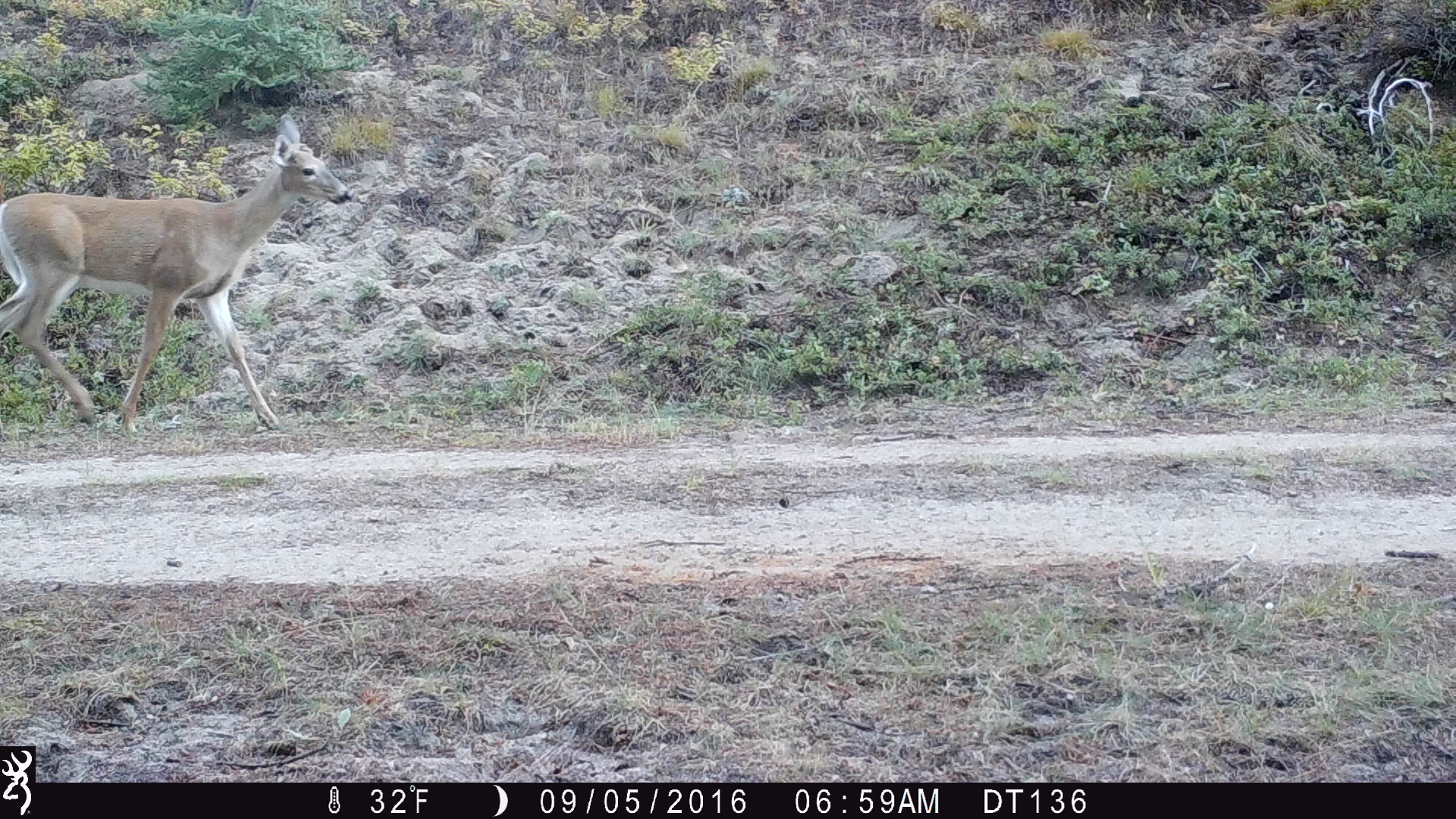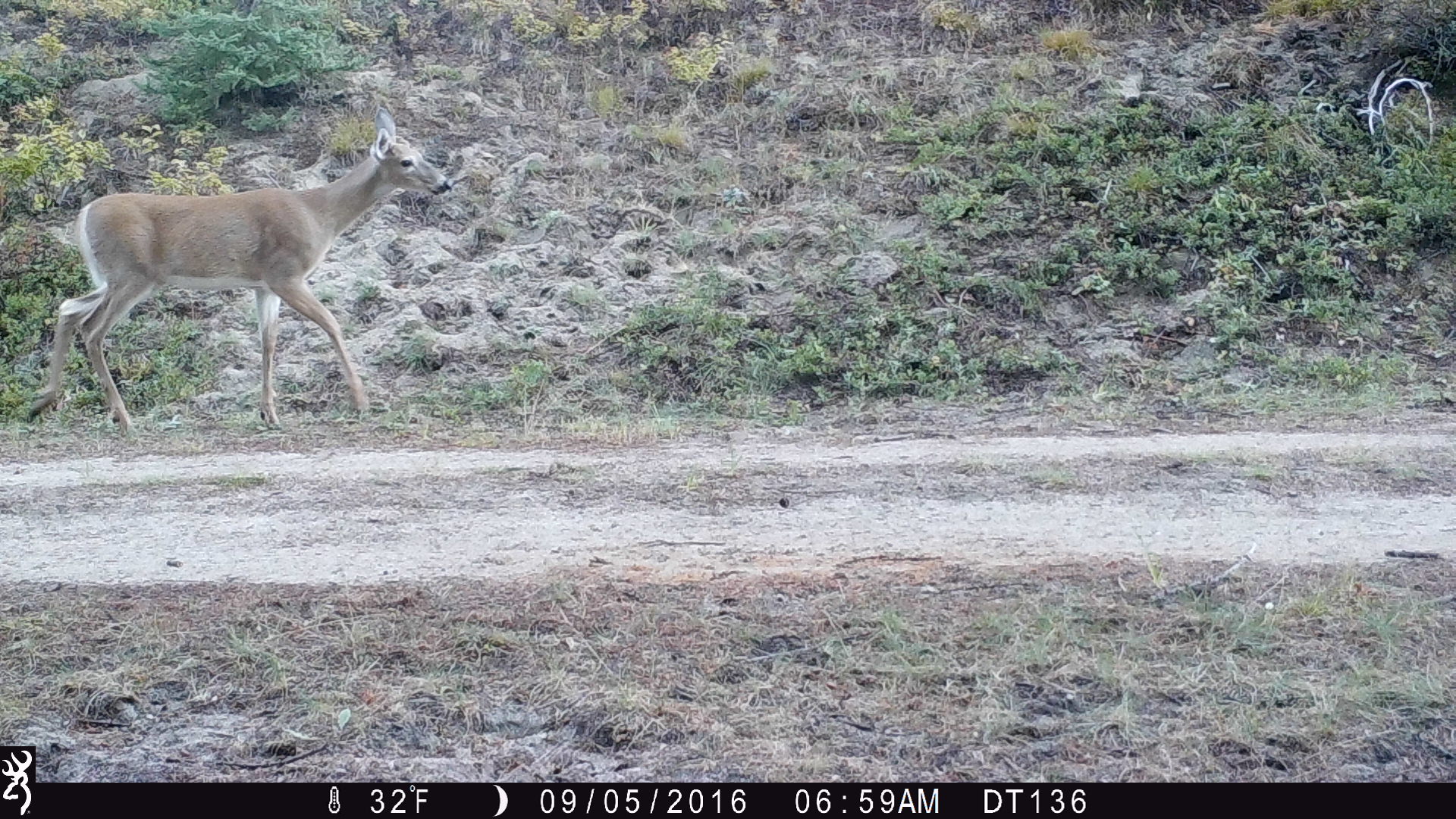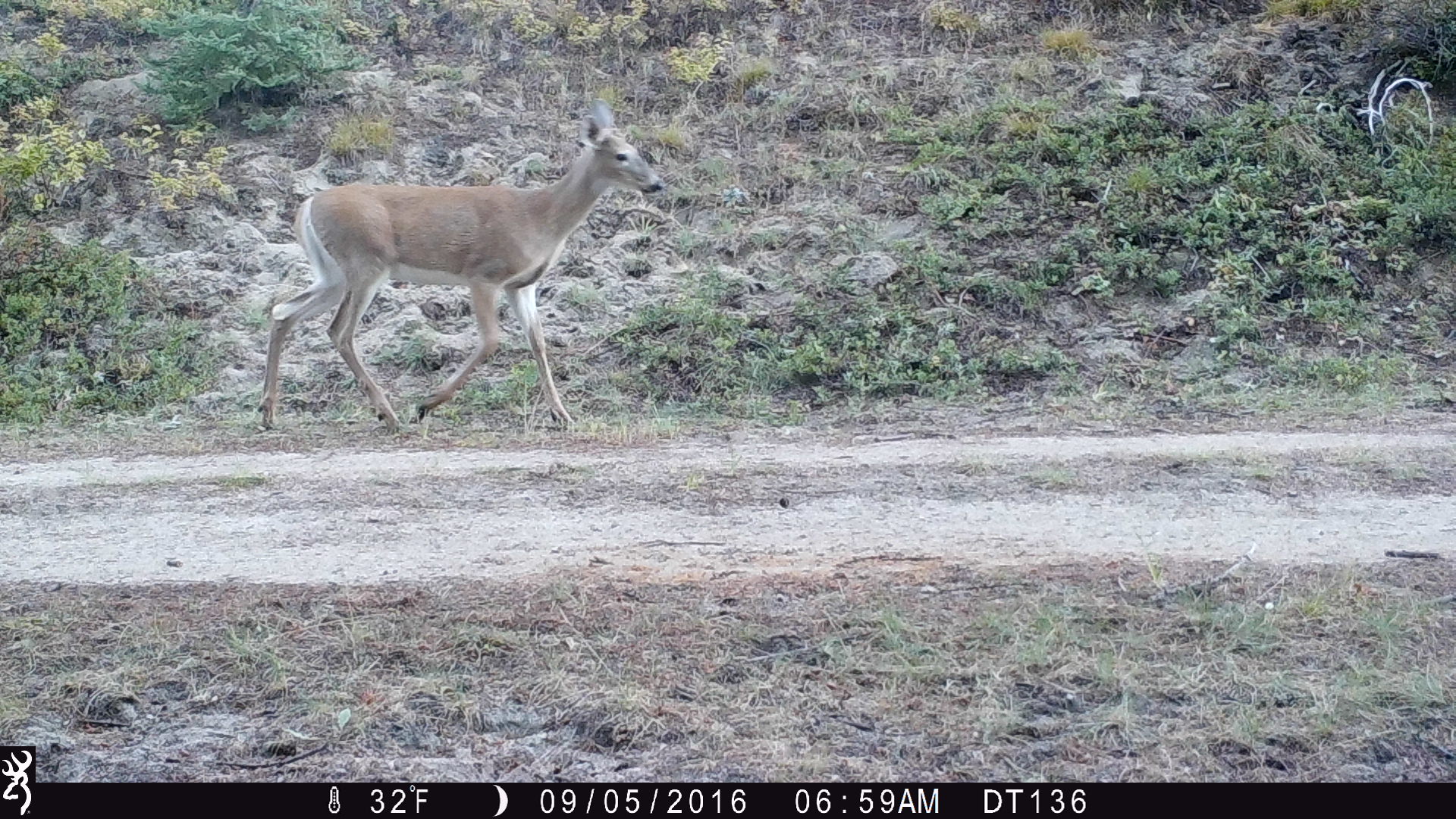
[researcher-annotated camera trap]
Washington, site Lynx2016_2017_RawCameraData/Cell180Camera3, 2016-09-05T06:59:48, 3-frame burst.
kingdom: Animalia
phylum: Chordata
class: Mammalia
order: Artiodactyla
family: Cervidae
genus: Odocoileus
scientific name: Odocoileus virginianus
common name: white-tailed deer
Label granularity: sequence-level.